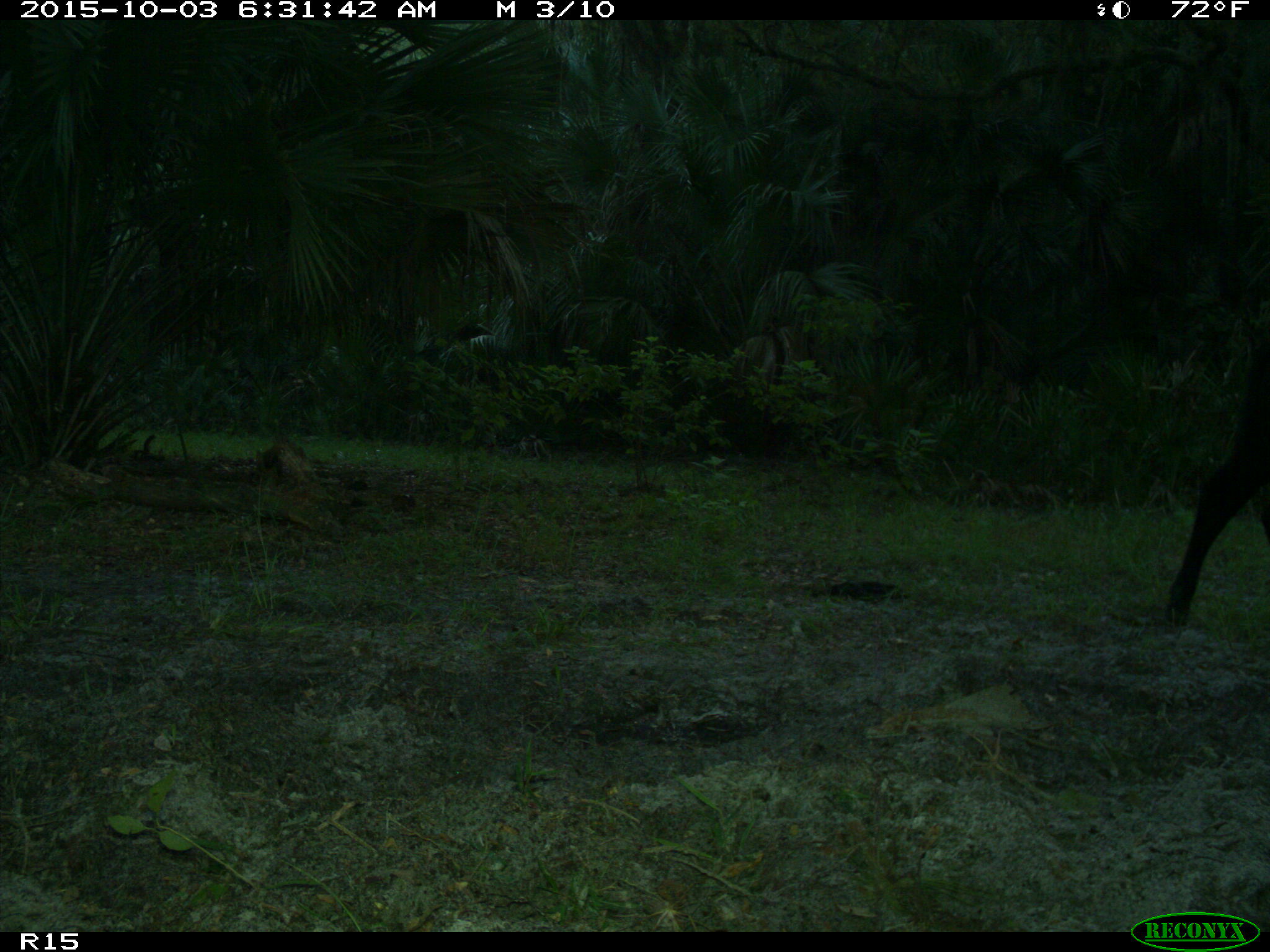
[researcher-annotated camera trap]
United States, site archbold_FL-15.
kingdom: Animalia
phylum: Chordata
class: Mammalia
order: Artiodactyla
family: Bovidae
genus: Bos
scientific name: Bos taurus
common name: domestic cow